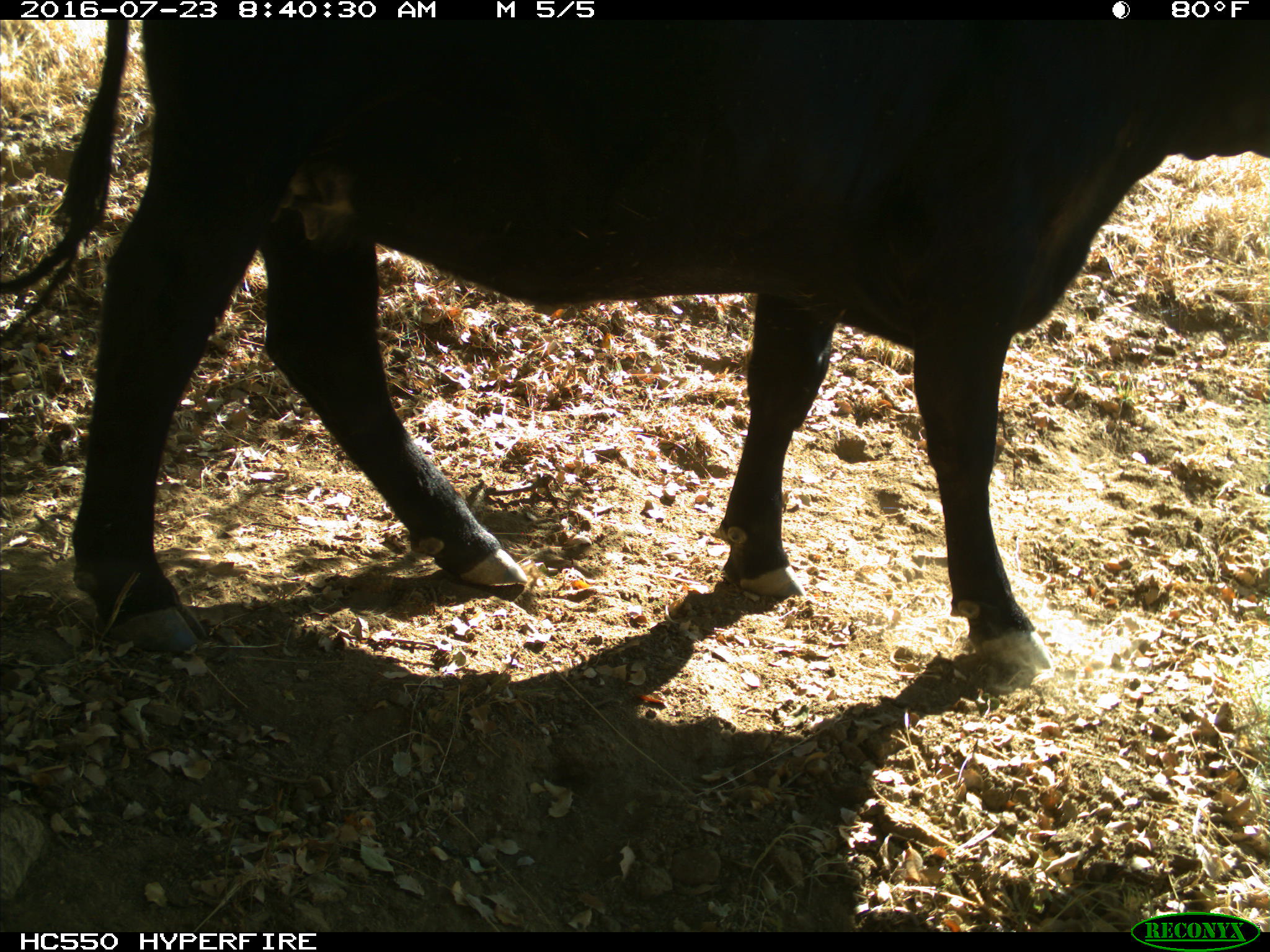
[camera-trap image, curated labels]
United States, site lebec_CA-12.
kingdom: Animalia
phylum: Chordata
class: Mammalia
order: Artiodactyla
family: Bovidae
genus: Bos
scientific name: Bos taurus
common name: domestic cow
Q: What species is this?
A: Bos taurus (domestic cow).